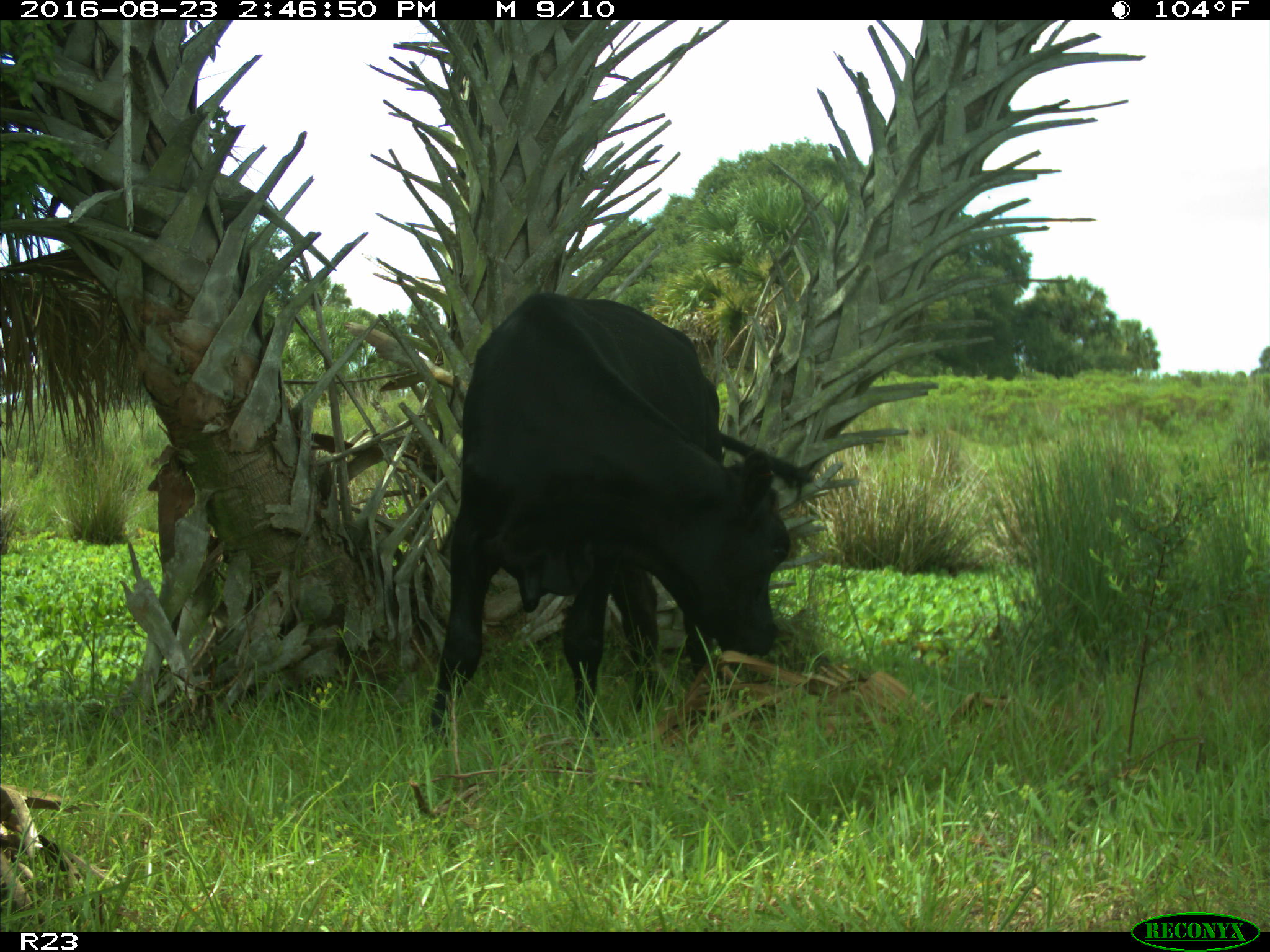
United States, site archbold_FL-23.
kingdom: Animalia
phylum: Chordata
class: Mammalia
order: Artiodactyla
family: Bovidae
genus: Bos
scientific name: Bos taurus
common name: domestic cow